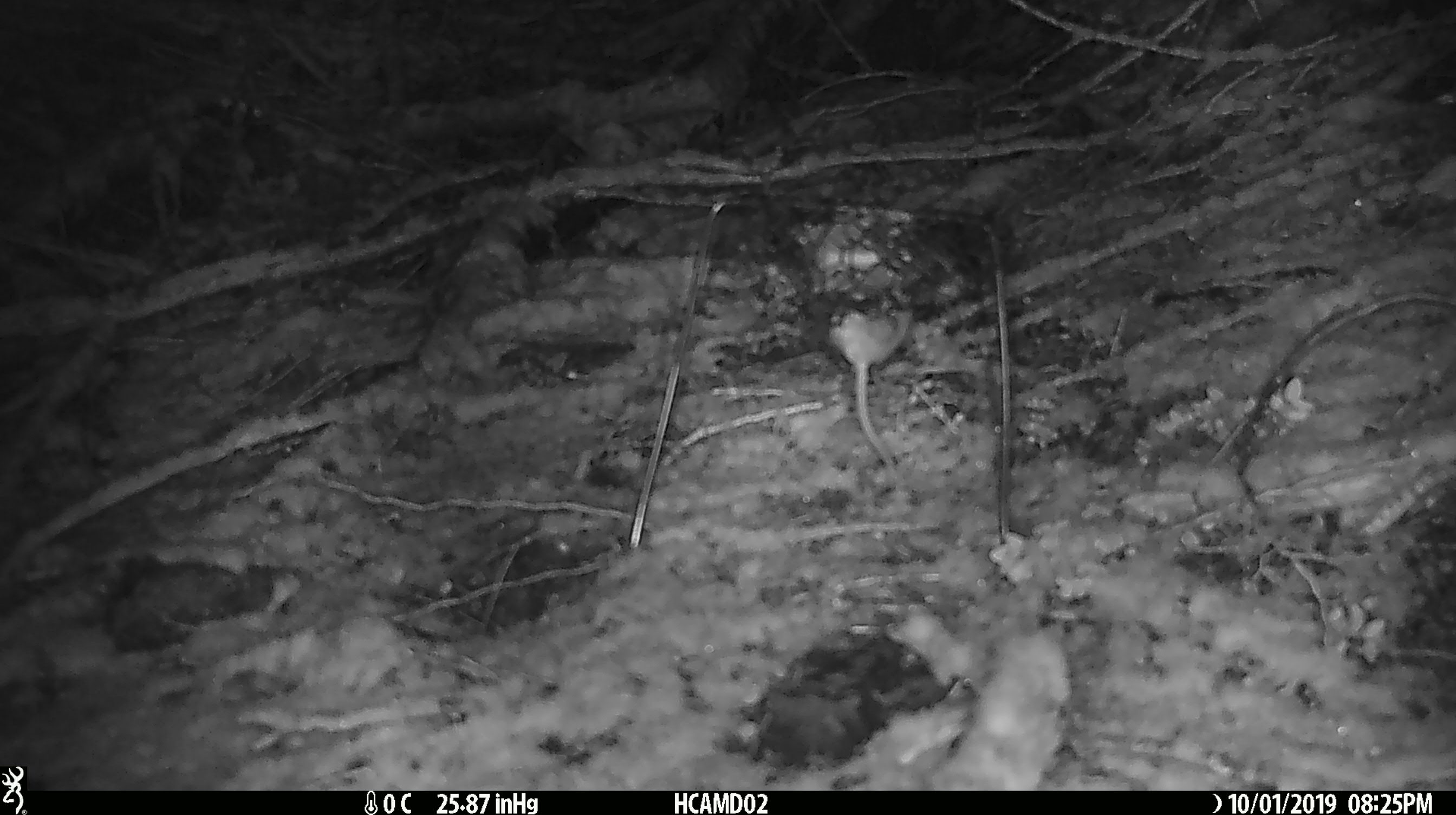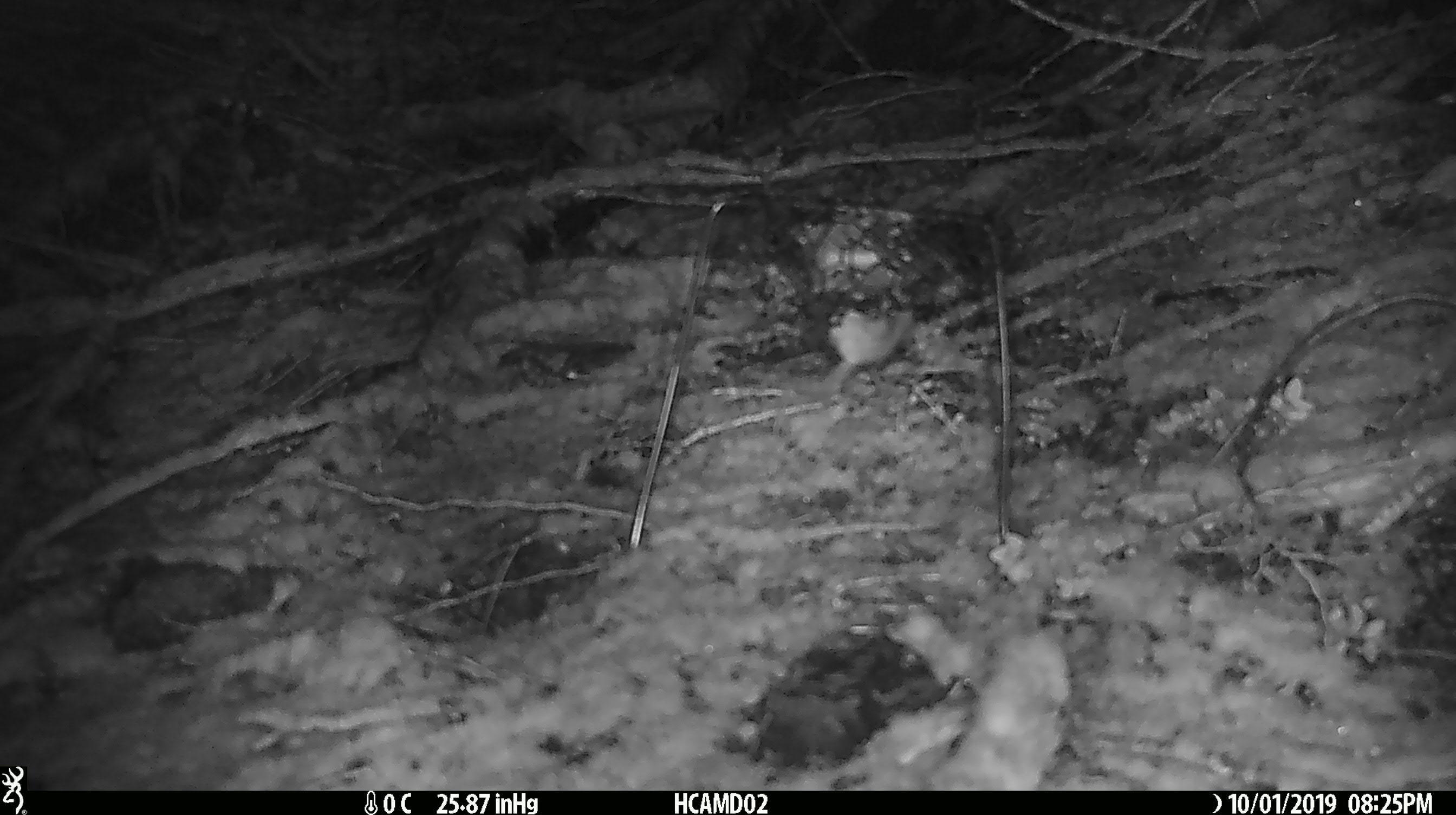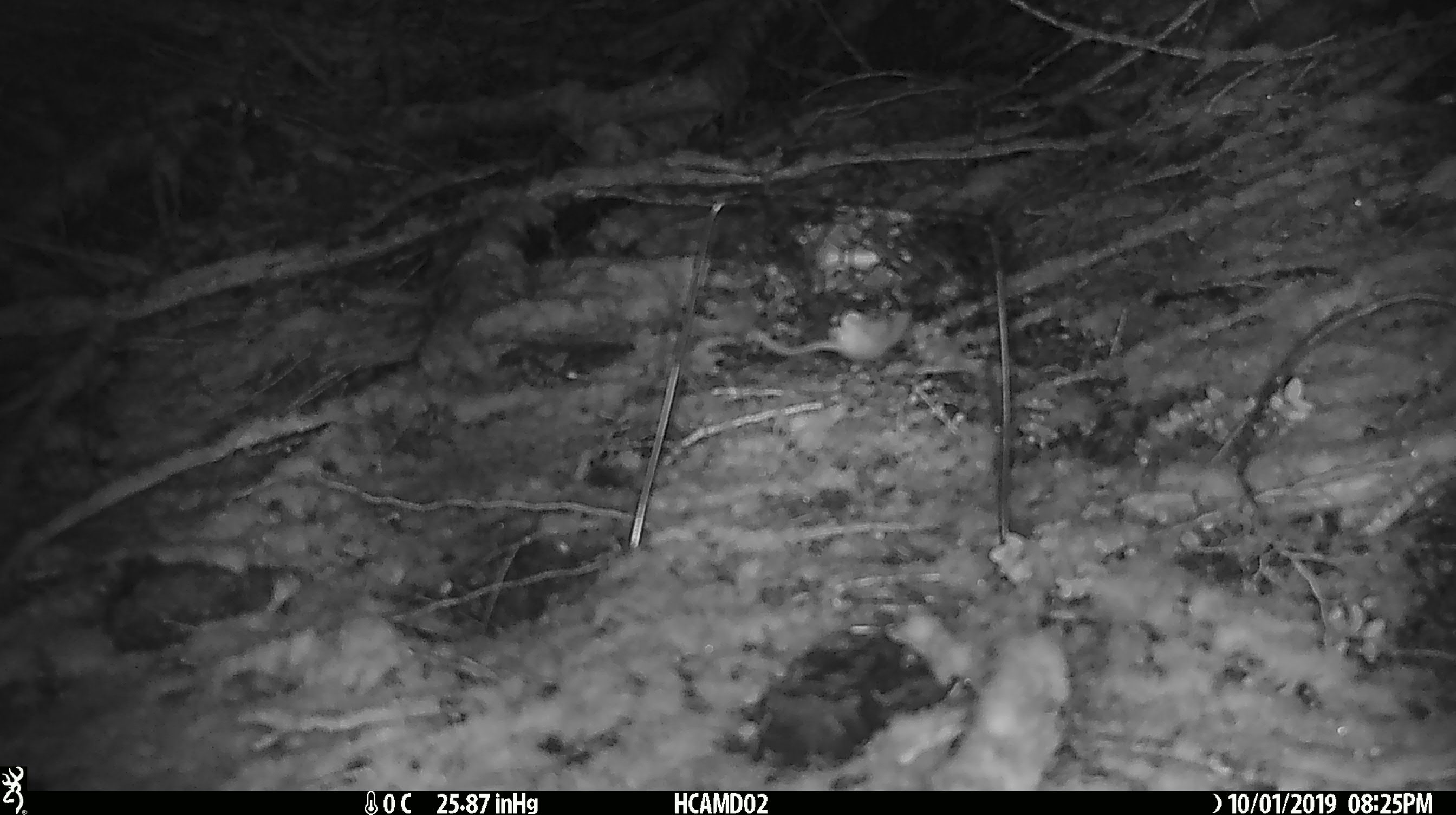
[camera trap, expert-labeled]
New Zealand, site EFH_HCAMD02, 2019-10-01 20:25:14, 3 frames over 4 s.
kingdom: Animalia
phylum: Chordata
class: Mammalia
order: Rodentia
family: Muridae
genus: Mus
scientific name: Mus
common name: mouse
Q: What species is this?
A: Mouse (Mus).